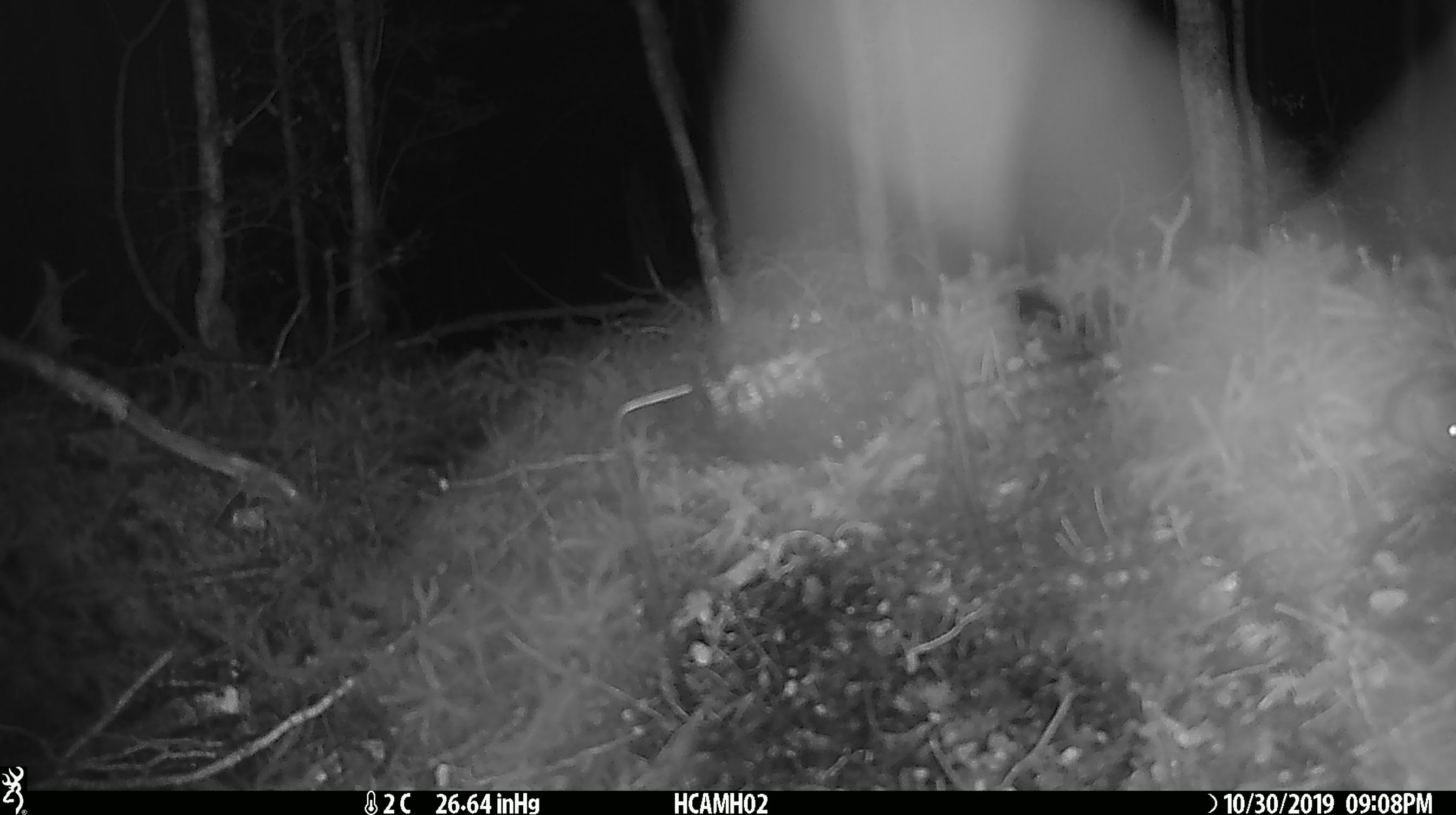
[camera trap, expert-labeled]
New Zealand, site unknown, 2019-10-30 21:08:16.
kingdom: Animalia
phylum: Chordata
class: Mammalia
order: Rodentia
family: Muridae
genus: Mus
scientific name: Mus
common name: mouse